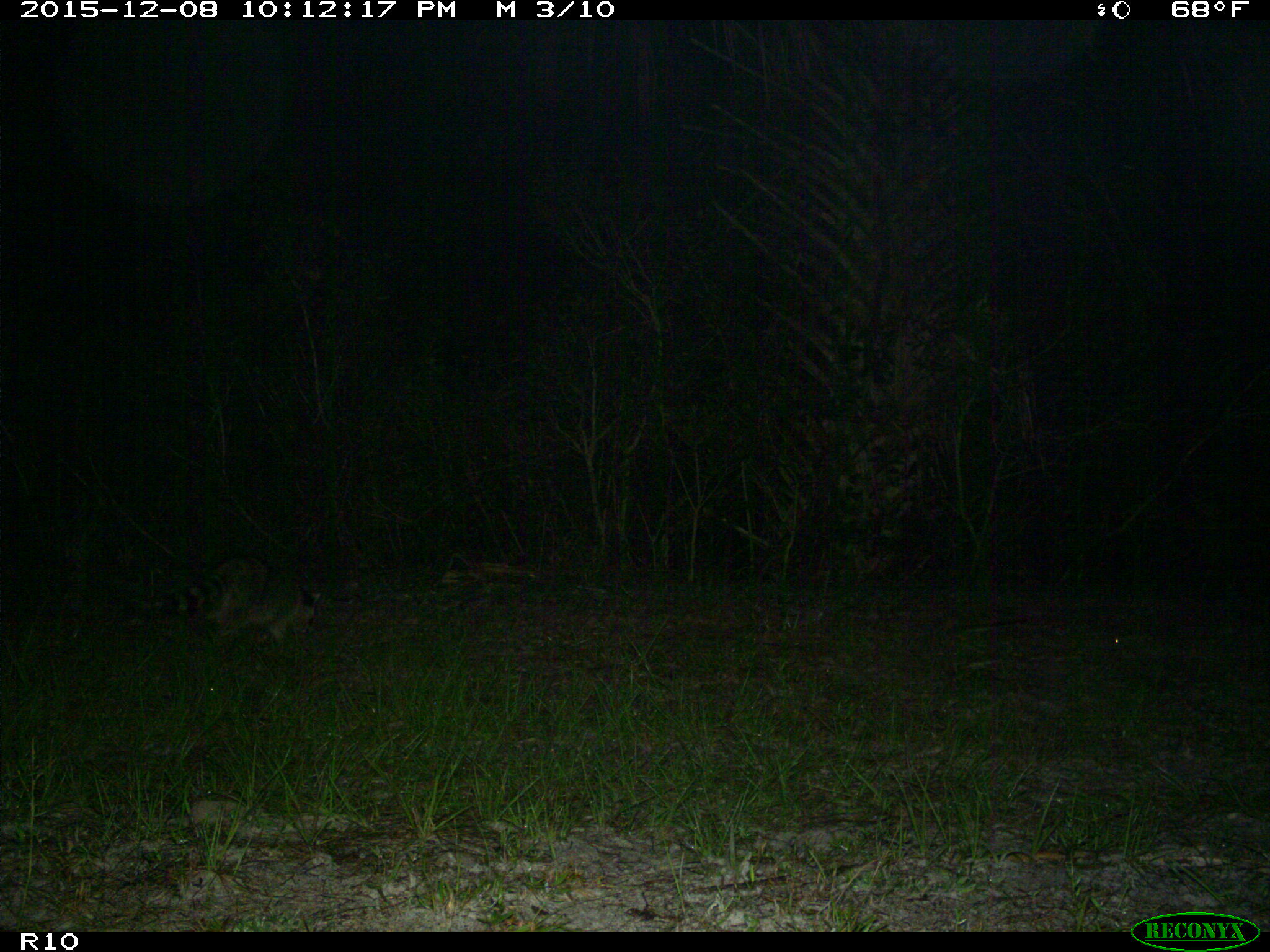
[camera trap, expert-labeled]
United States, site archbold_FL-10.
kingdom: Animalia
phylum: Chordata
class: Mammalia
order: Carnivora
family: Procyonidae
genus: Procyon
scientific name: Procyon lotor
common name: common raccoon